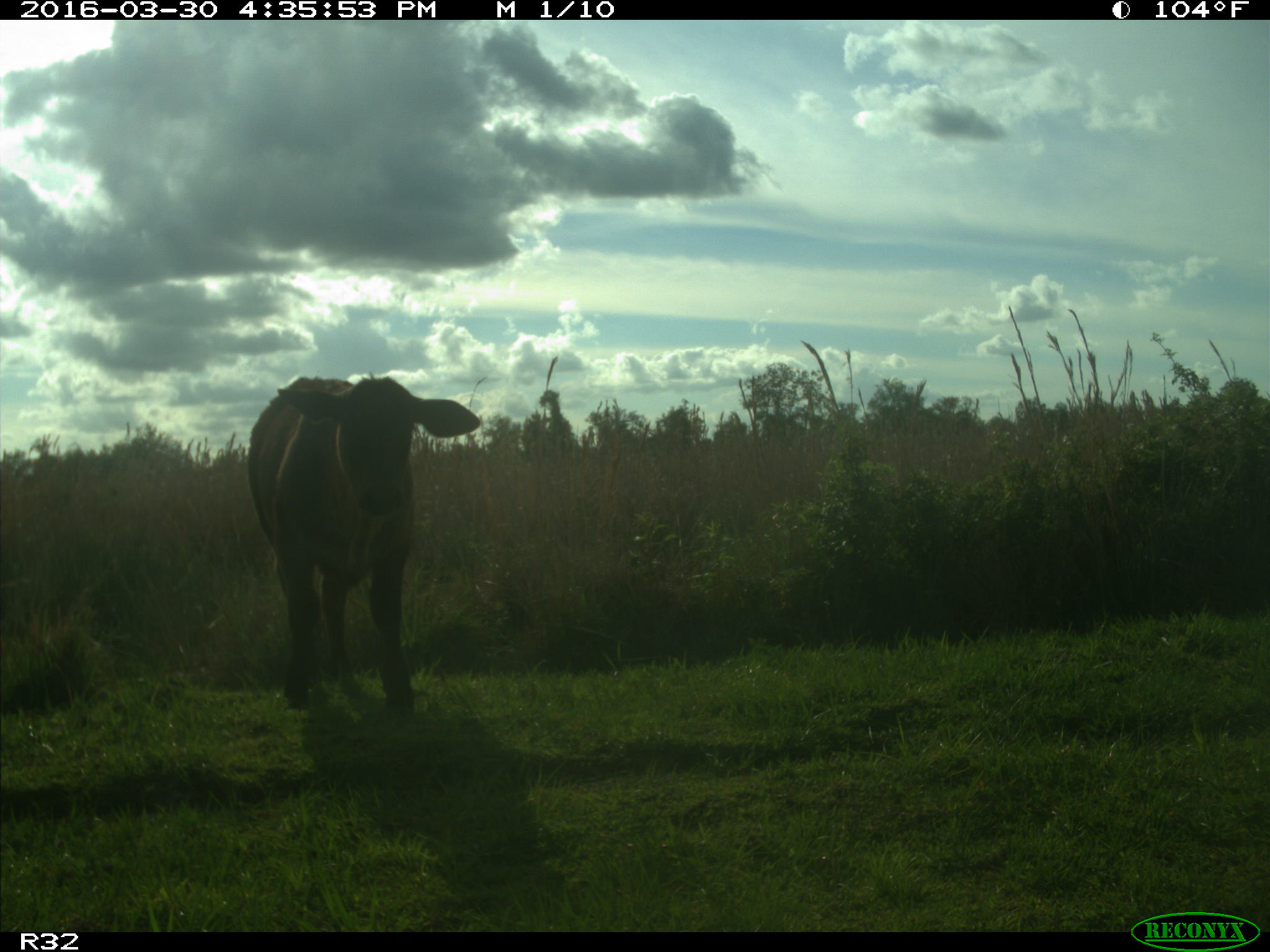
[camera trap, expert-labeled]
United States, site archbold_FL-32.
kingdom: Animalia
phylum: Chordata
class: Mammalia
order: Artiodactyla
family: Bovidae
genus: Bos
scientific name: Bos taurus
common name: domestic cow